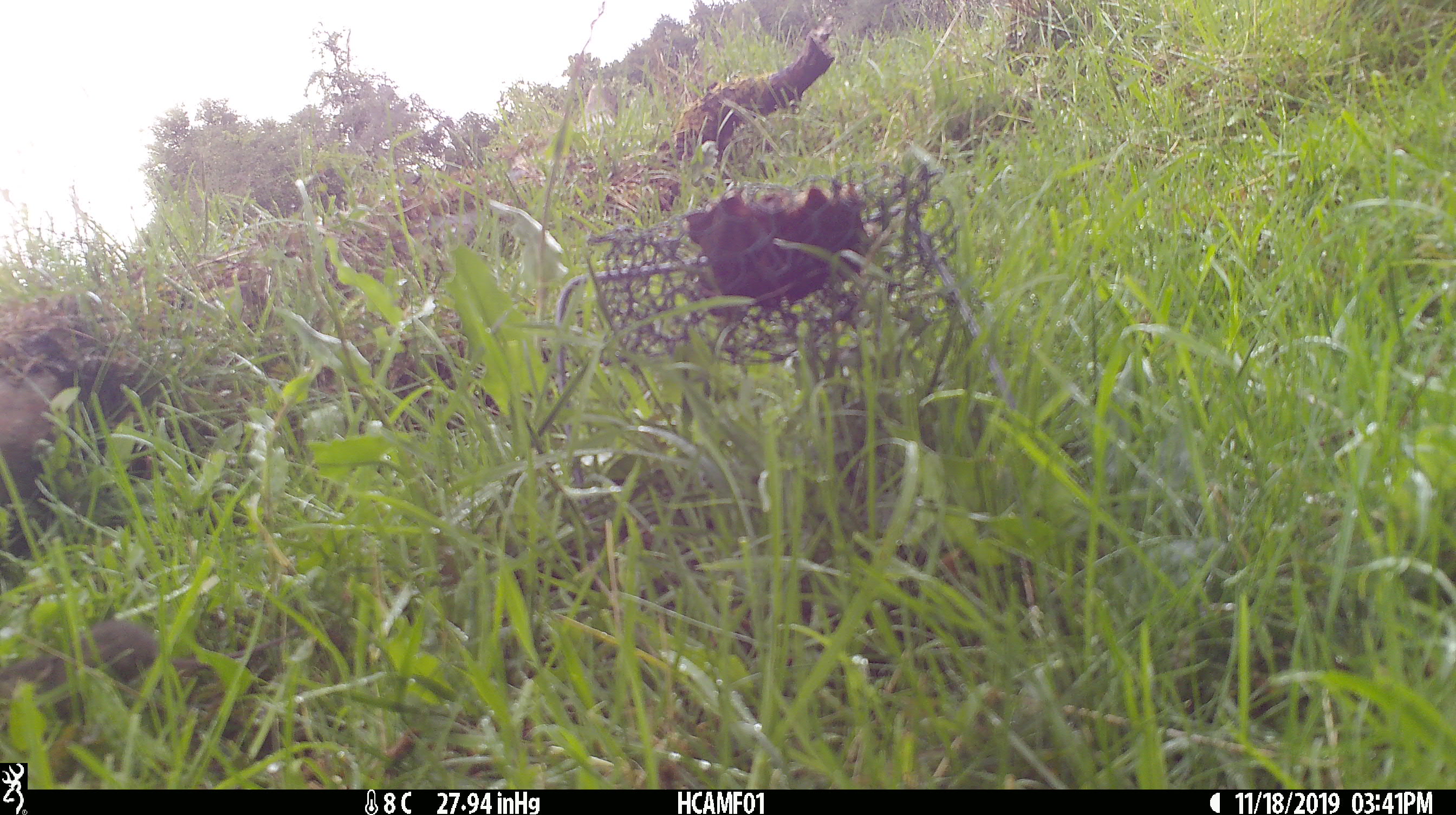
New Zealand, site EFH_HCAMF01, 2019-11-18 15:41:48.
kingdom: Animalia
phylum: Chordata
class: Mammalia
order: Rodentia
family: Muridae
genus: Mus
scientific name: Mus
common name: mouse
Mouse (Mus).